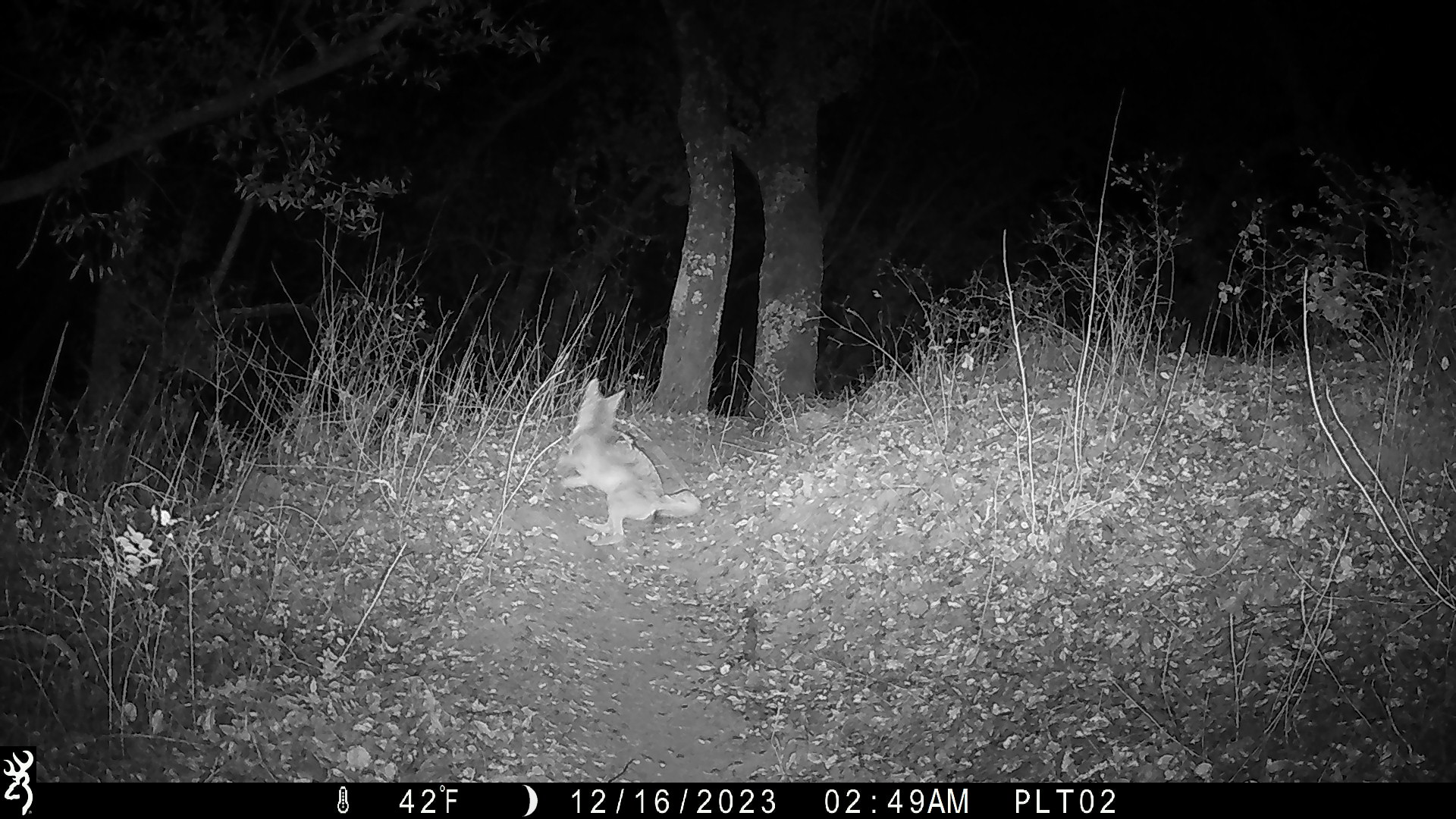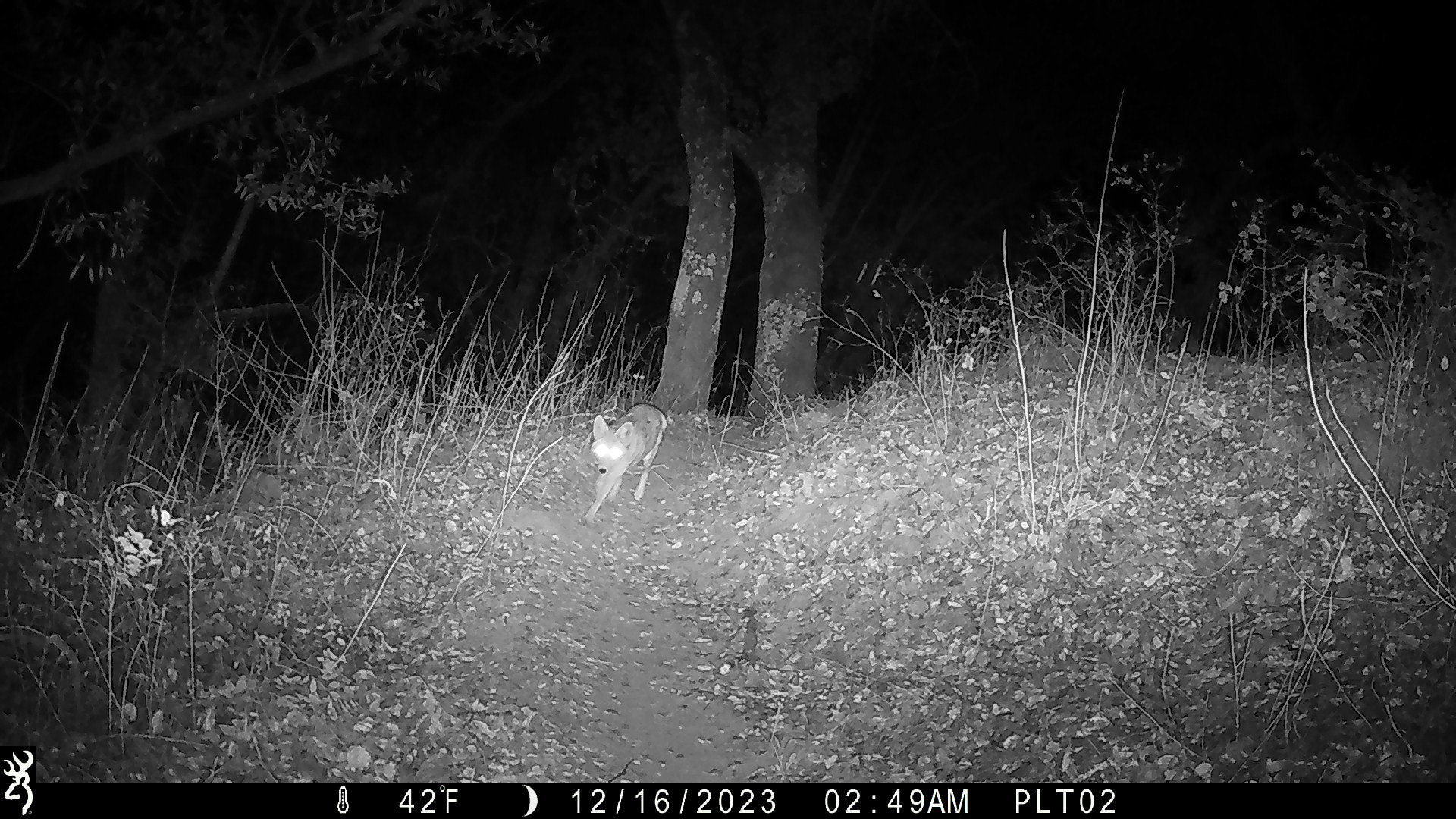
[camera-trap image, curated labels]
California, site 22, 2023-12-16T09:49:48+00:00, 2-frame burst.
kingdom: Animalia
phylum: Chordata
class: Mammalia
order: Carnivora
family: Canidae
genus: Canis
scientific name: Canis latrans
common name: coyote